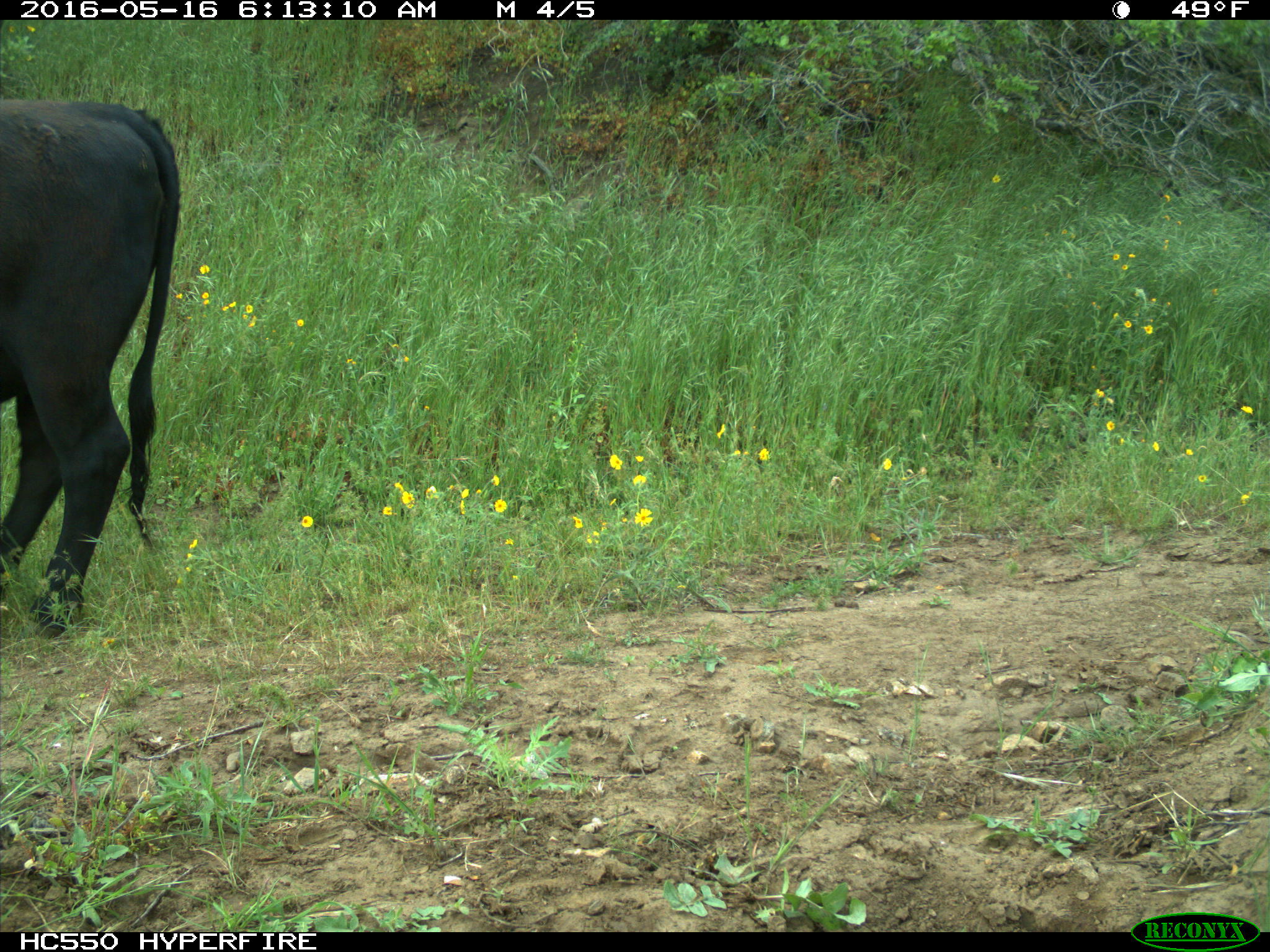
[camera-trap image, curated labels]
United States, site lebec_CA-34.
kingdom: Animalia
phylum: Chordata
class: Mammalia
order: Artiodactyla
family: Bovidae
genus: Bos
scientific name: Bos taurus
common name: domestic cow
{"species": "Bos taurus (domestic cow)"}